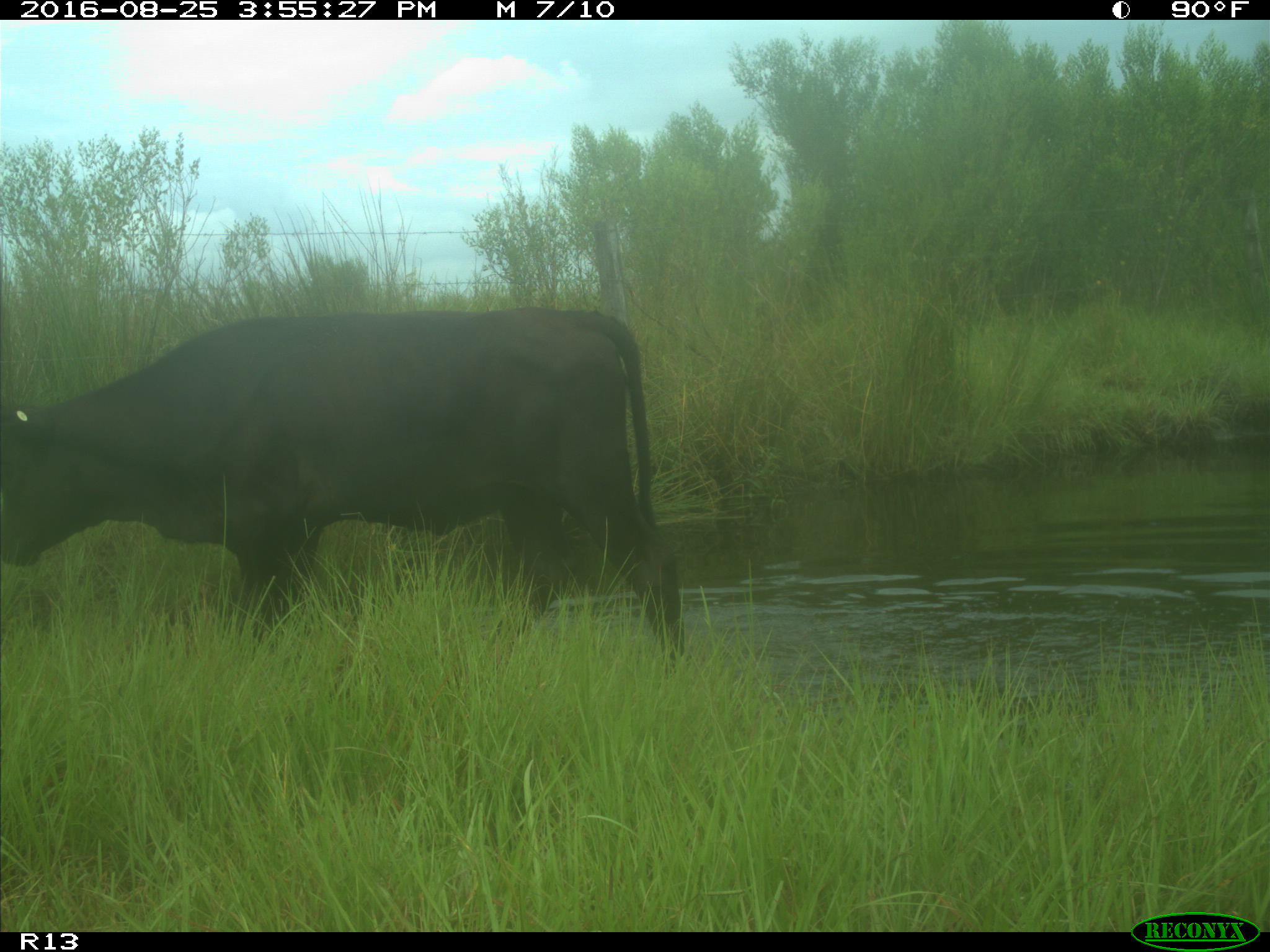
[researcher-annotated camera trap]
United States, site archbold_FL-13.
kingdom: Animalia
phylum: Chordata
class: Mammalia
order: Artiodactyla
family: Bovidae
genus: Bos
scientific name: Bos taurus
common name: domestic cow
Bos taurus (domestic cow).